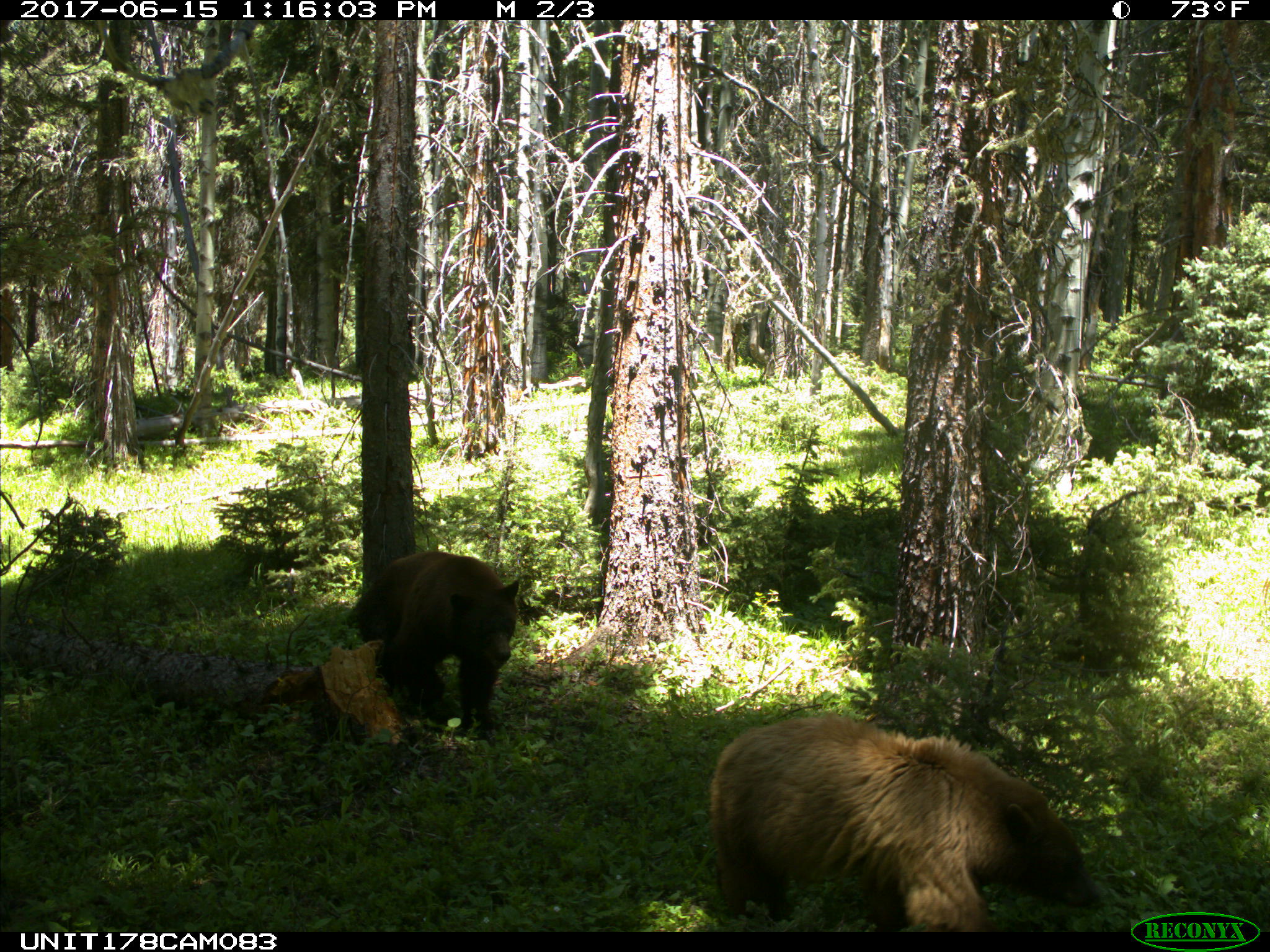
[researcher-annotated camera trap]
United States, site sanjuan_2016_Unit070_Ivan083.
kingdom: Animalia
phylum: Chordata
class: Mammalia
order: Carnivora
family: Ursidae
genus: Ursus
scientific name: Ursus americanus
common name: american black bear